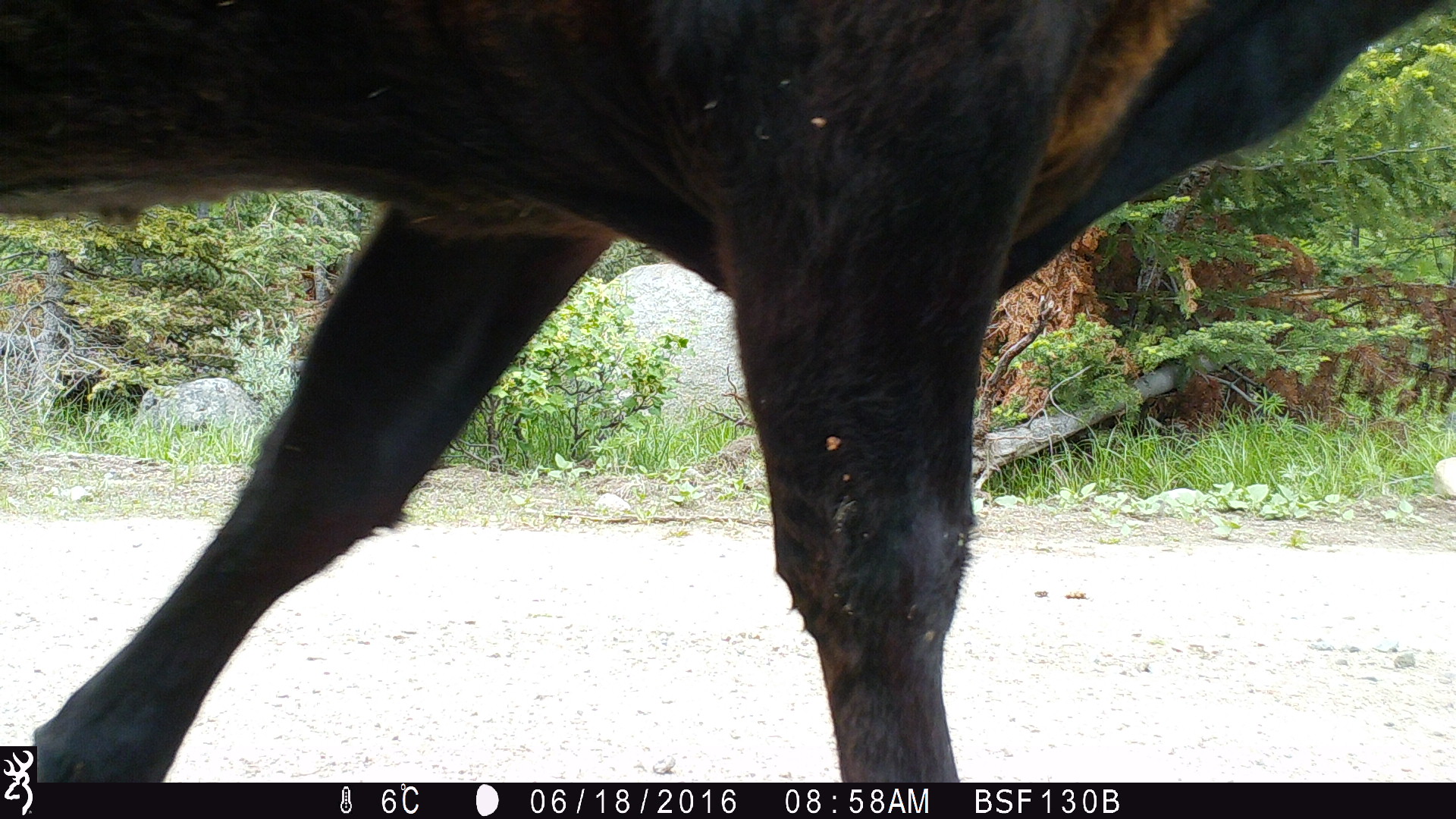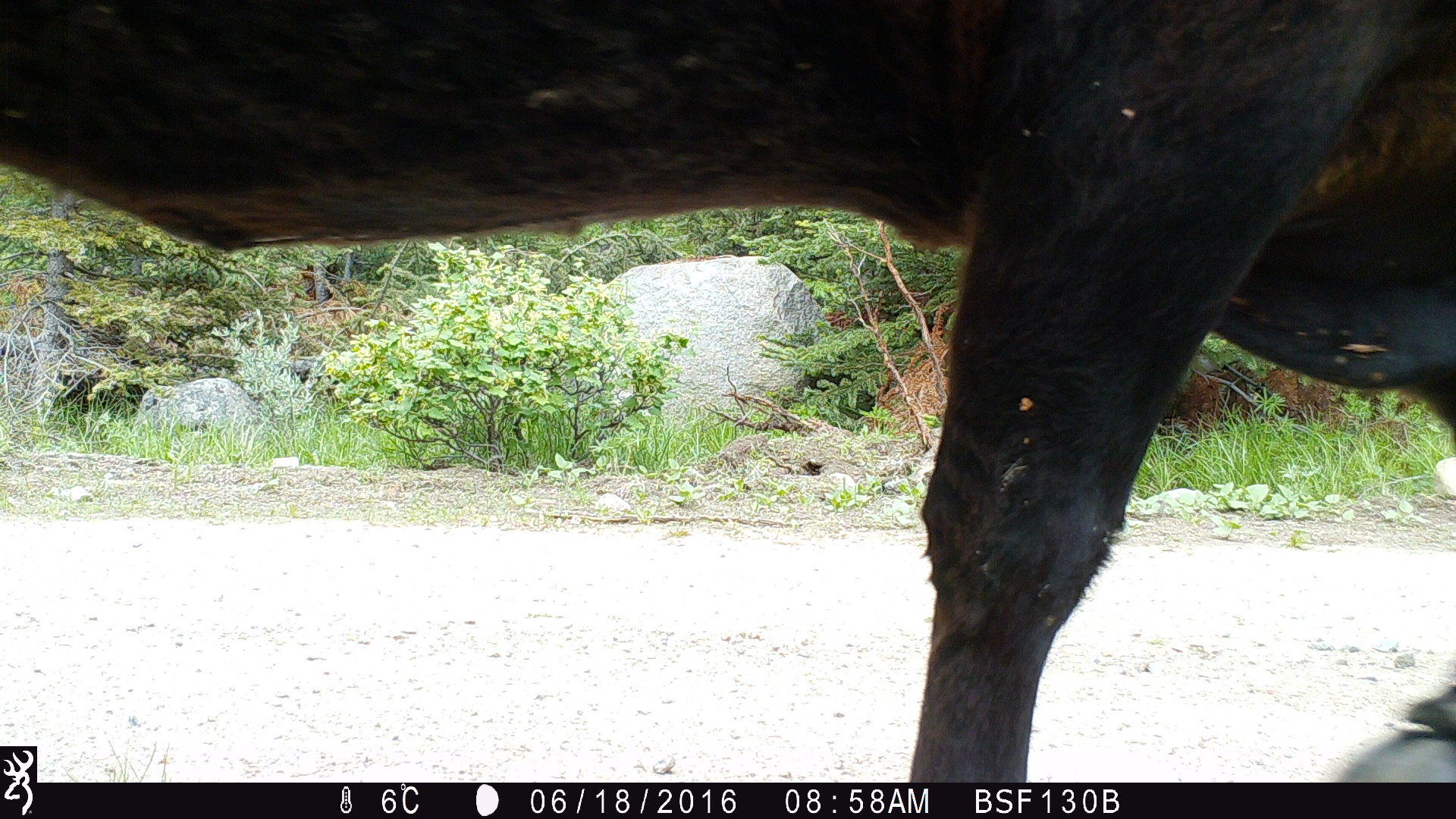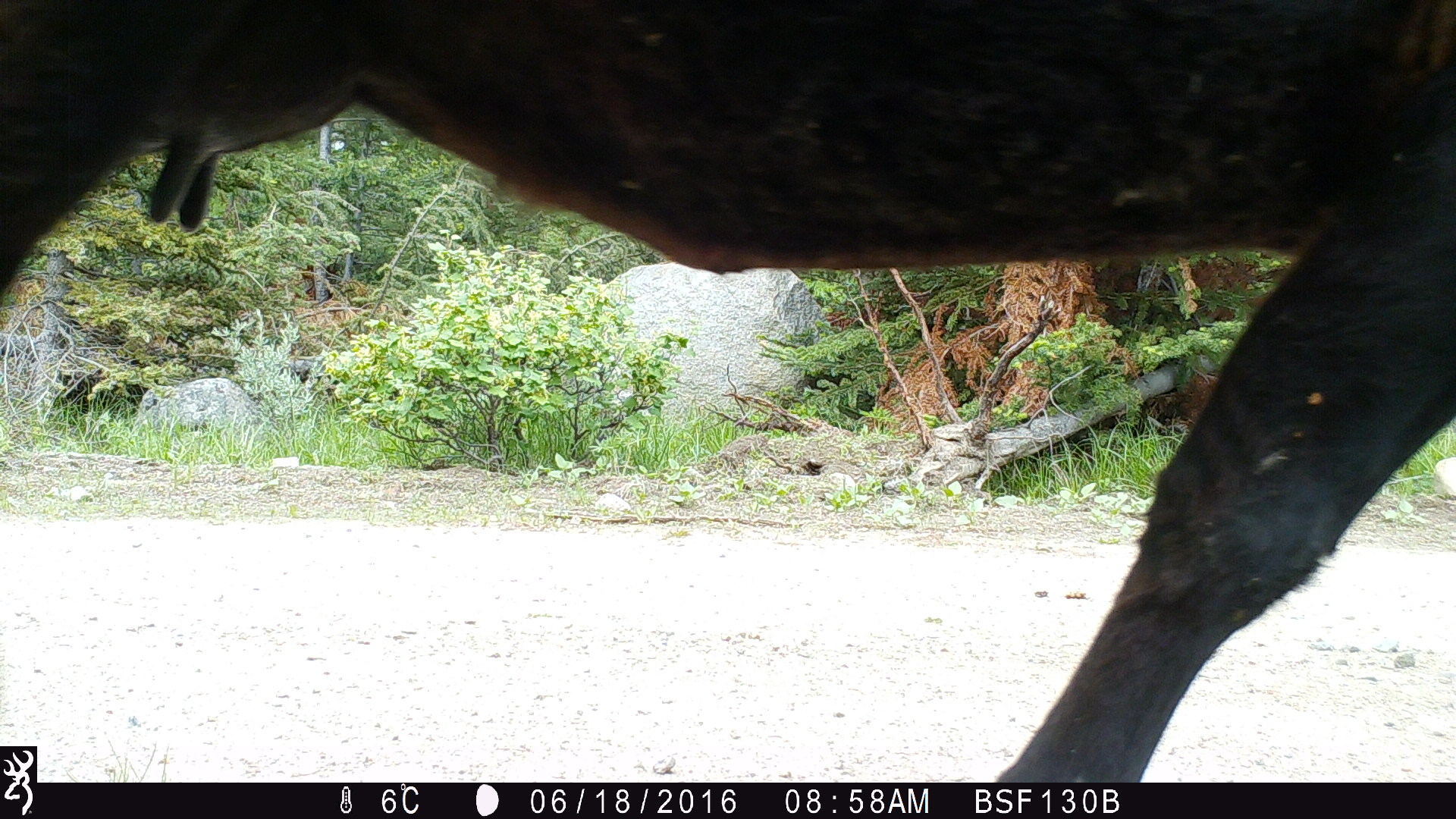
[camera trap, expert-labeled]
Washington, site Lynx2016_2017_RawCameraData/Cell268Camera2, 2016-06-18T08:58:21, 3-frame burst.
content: unidentified animal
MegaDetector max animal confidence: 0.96